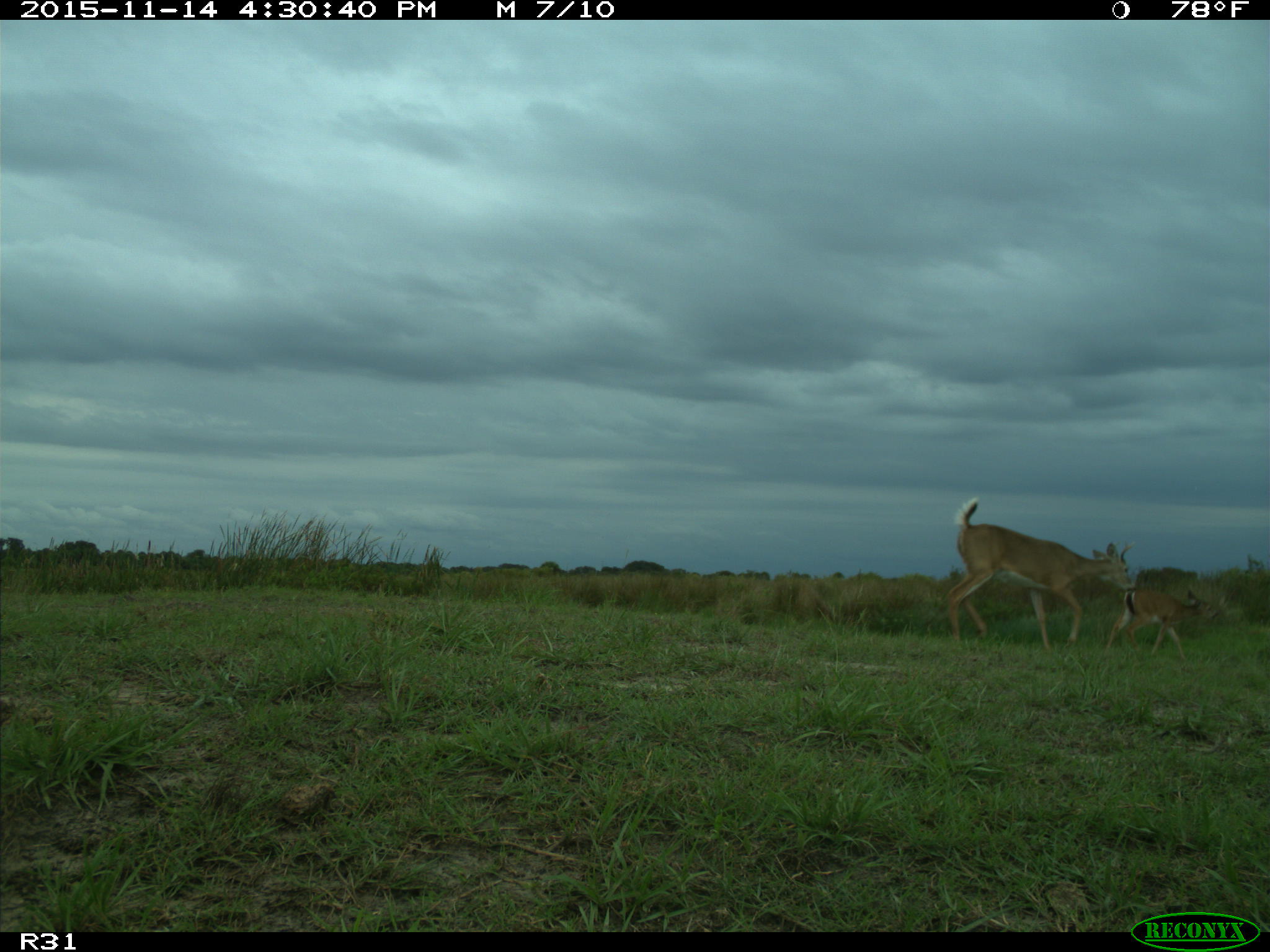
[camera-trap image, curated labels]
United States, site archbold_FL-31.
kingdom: Animalia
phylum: Chordata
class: Mammalia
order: Artiodactyla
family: Cervidae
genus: Odocoileus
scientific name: Odocoileus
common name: deer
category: unidentified deer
Unidentified deer (deer) (Odocoileus).